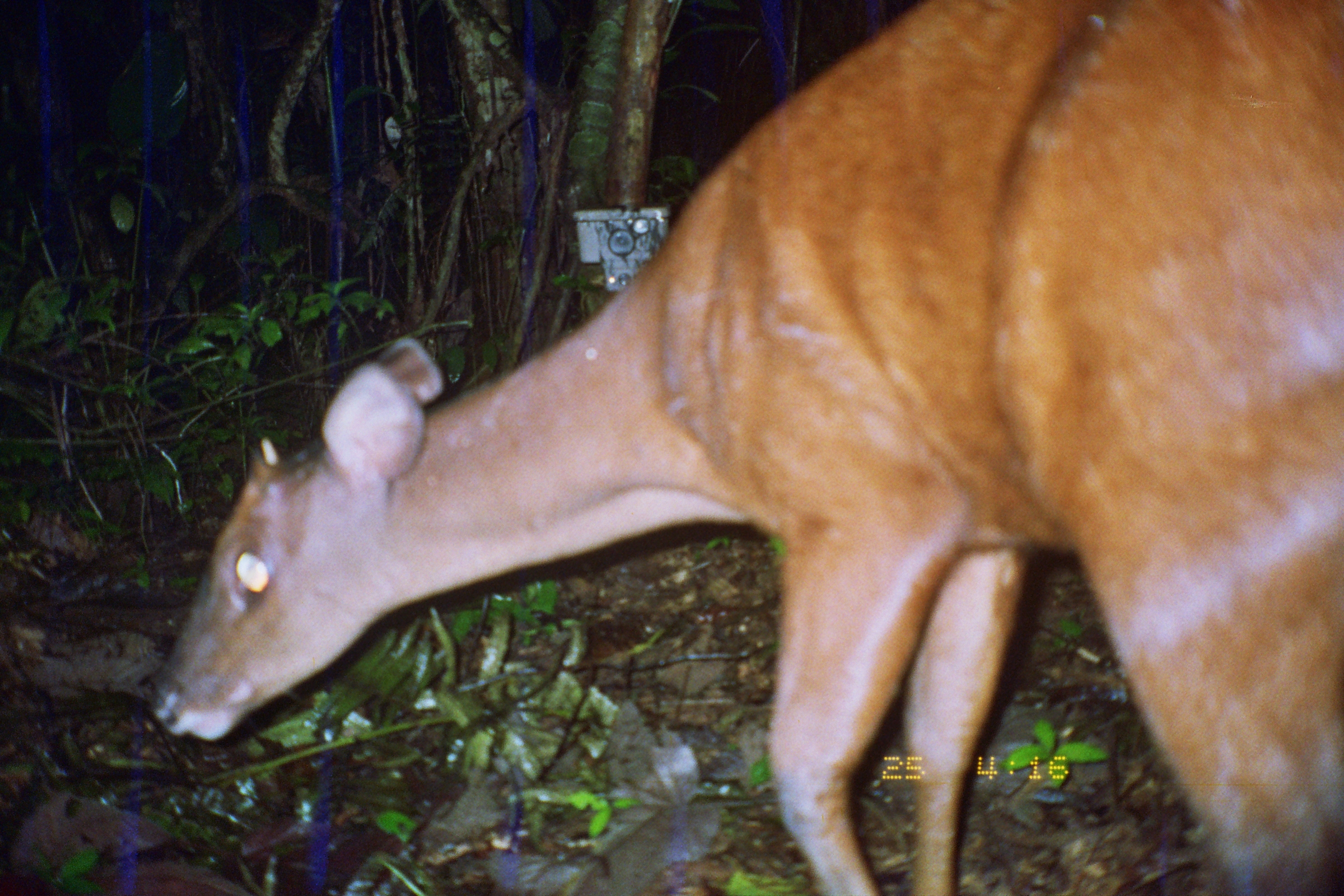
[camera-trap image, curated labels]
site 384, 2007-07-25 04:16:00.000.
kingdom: Animalia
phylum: Chordata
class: Mammalia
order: Artiodactyla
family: Cervidae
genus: Mazama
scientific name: Mazama americana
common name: red brocket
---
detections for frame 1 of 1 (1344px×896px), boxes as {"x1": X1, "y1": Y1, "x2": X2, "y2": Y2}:
mazama americana: {"x1": 144, "y1": 0, "x2": 1344, "y2": 894}